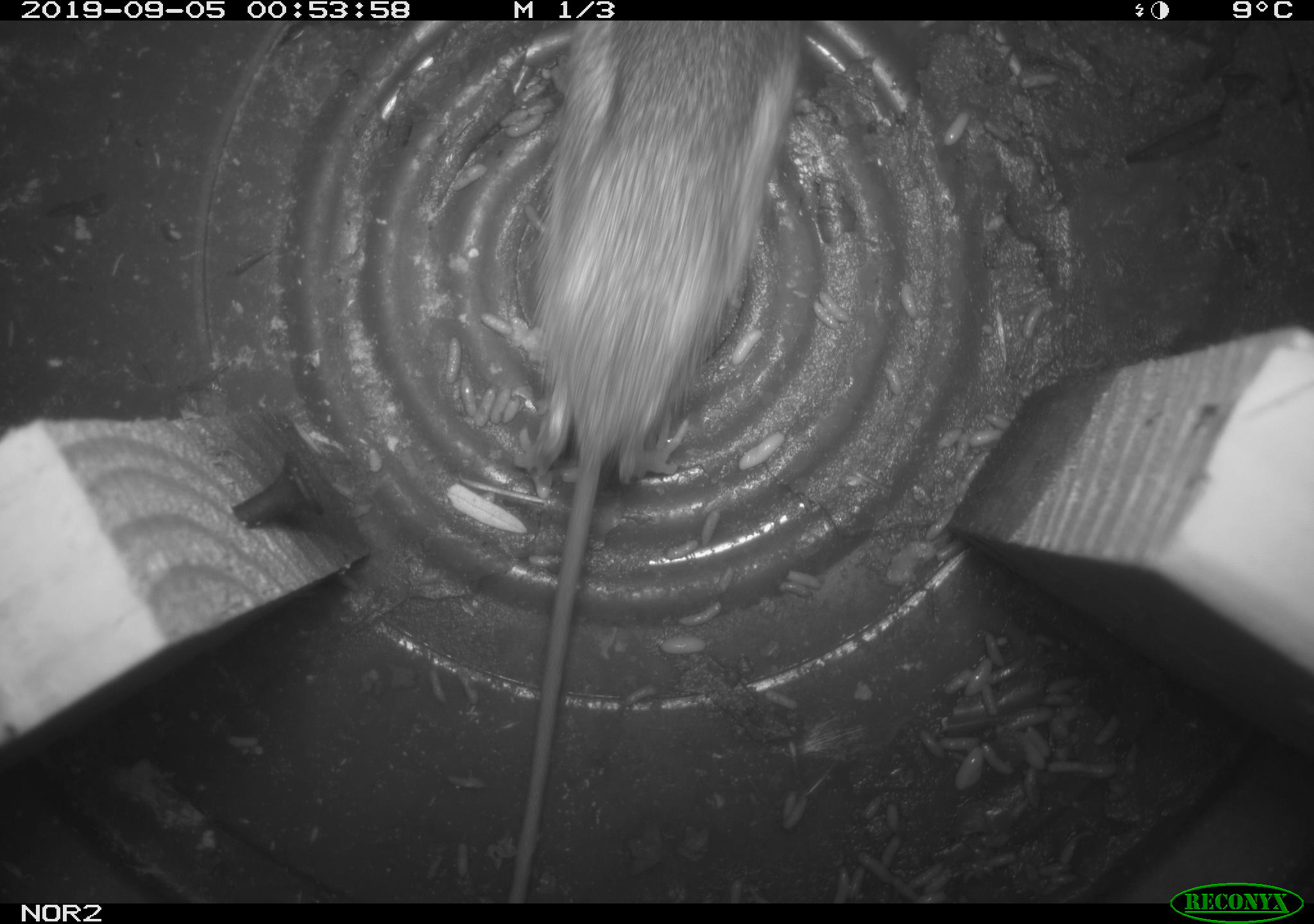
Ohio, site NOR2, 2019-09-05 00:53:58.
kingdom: Animalia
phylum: Chordata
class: Mammalia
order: Rodentia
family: Zapodidae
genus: Napaeozapus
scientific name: Napaeozapus insignis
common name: woodland jumping mouse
Woodland jumping mouse (Napaeozapus insignis).